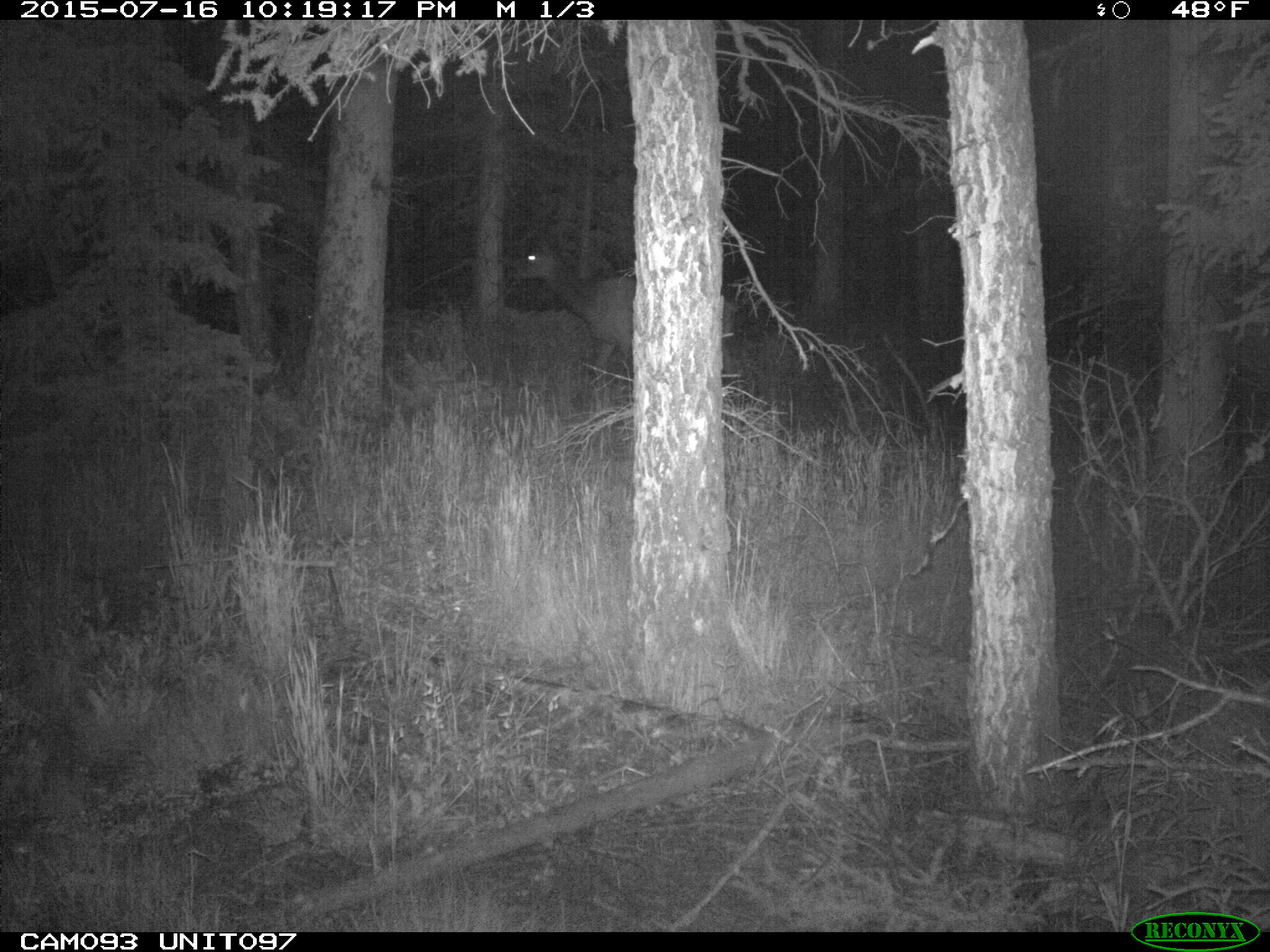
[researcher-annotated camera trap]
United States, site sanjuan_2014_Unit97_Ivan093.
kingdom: Animalia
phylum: Chordata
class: Mammalia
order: Artiodactyla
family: Cervidae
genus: Cervus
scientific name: Cervus elaphus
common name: red deer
Cervus elaphus (red deer).